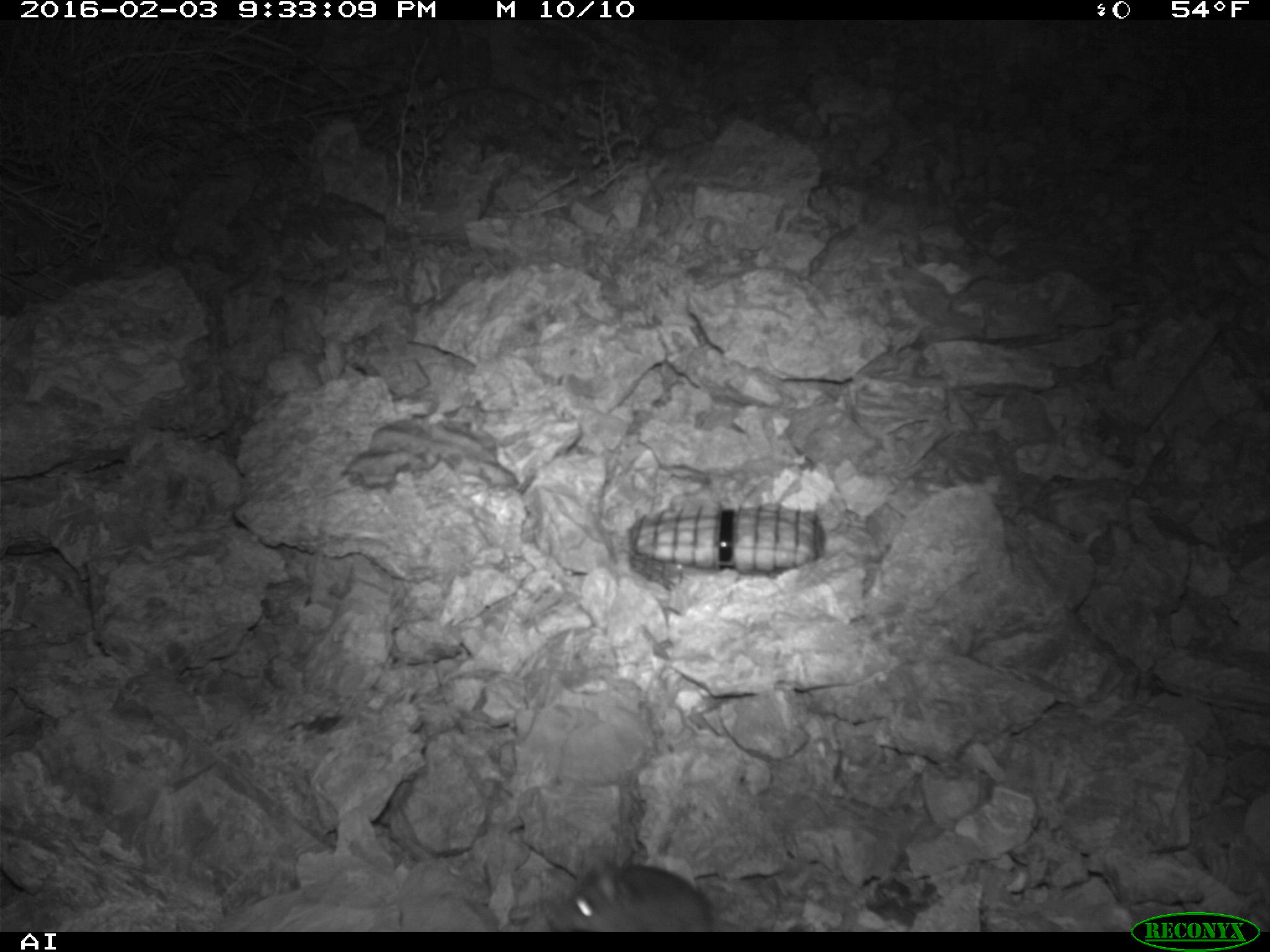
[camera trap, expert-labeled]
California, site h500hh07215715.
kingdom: Animalia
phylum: Chordata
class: Mammalia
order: Rodentia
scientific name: Rodentia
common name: rodent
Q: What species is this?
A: Rodent (Rodentia).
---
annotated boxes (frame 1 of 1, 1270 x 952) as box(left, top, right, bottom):
rodent: box(548, 861, 740, 932)